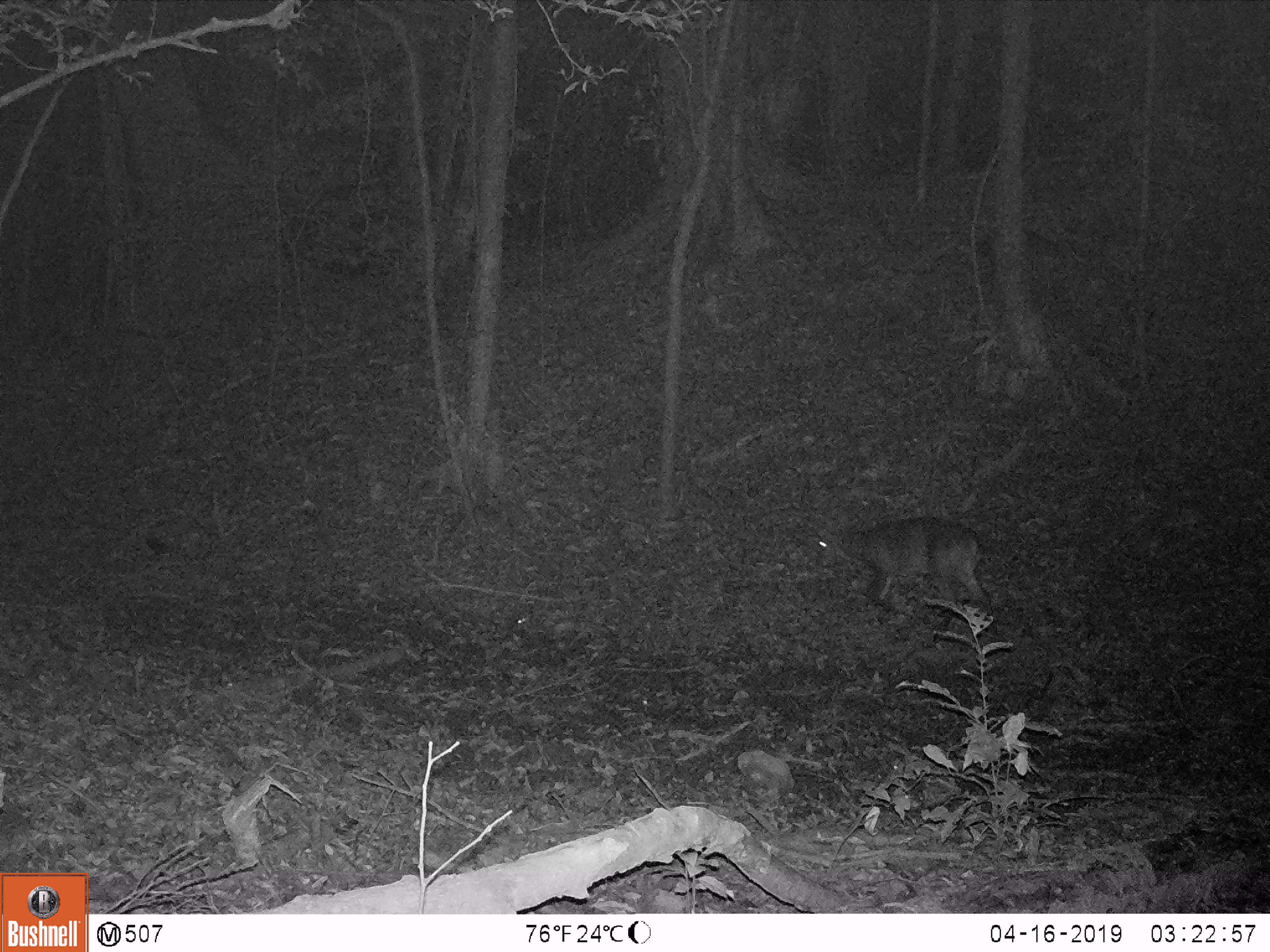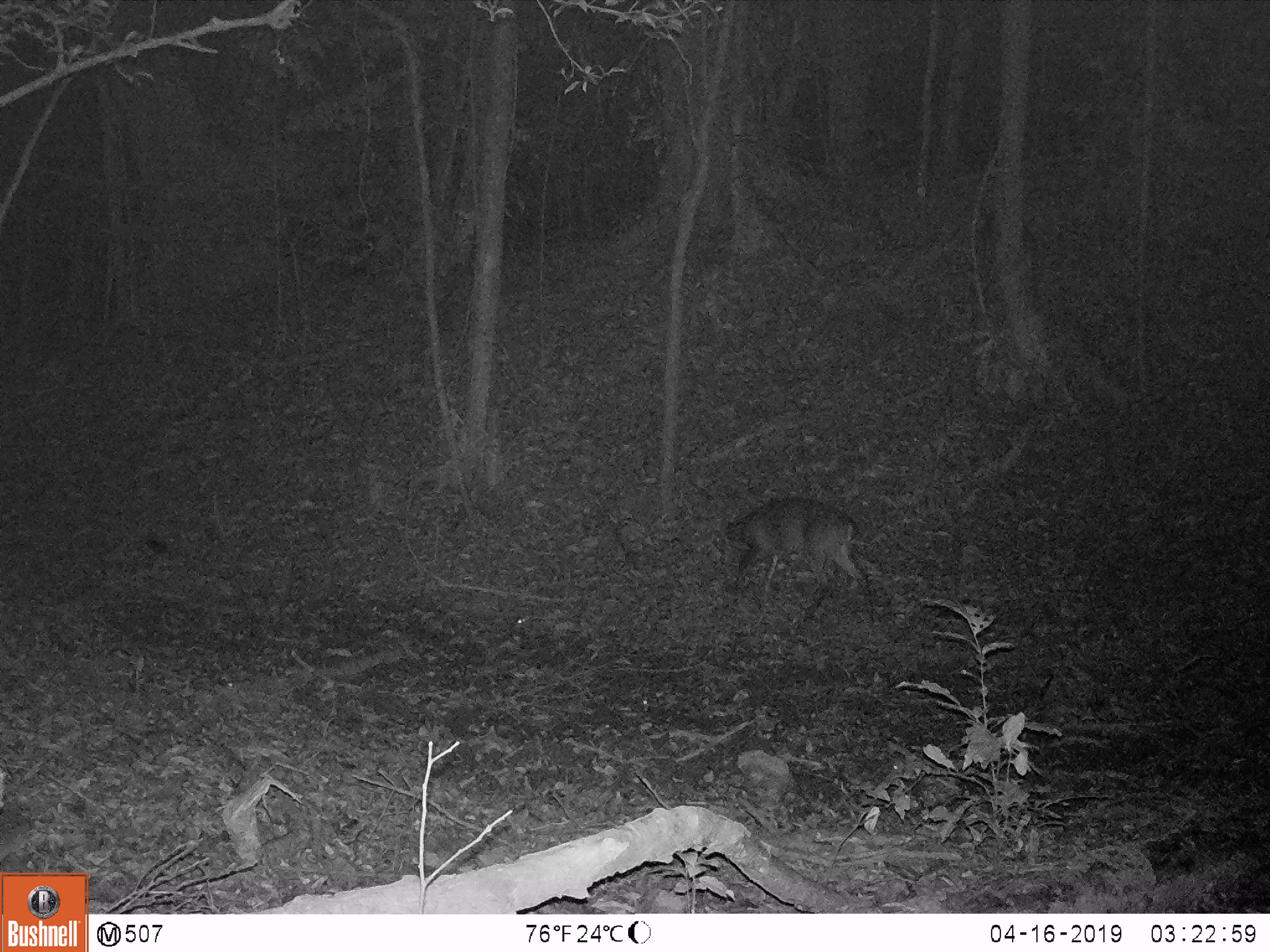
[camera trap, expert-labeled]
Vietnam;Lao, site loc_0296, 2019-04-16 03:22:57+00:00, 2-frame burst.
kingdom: Animalia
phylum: Chordata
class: Mammalia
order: Artiodactyla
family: Cervidae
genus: Muntiacus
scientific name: Muntiacus vuquangensis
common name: large-antlered muntjac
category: large antlered muntjac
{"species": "large antlered muntjac (large-antlered muntjac) (Muntiacus vuquangensis)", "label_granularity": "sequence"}